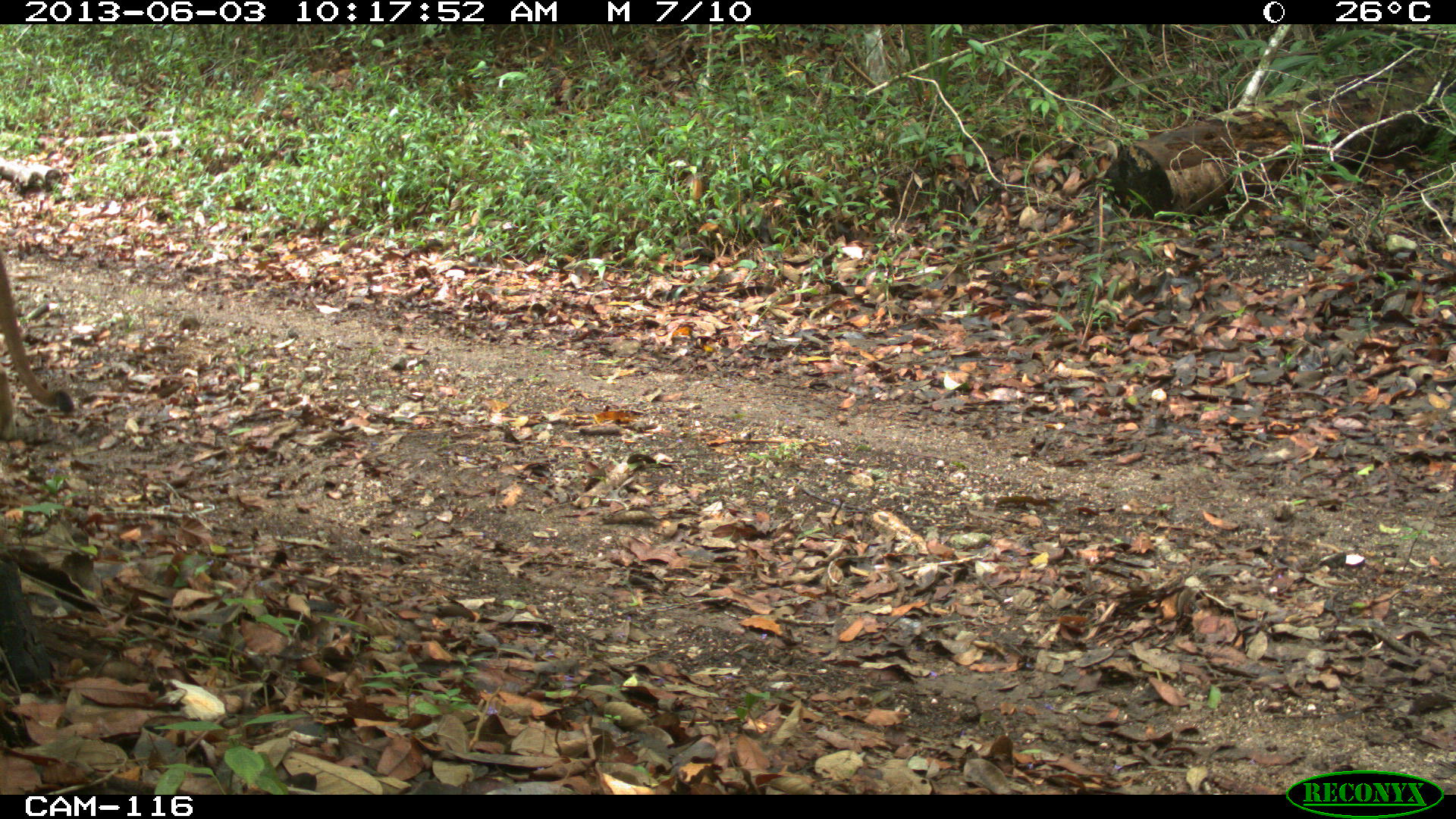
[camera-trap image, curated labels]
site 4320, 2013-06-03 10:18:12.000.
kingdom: Animalia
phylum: Chordata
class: Mammalia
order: Carnivora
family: Felidae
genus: Puma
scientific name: Puma concolor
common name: mountain lion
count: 1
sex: male